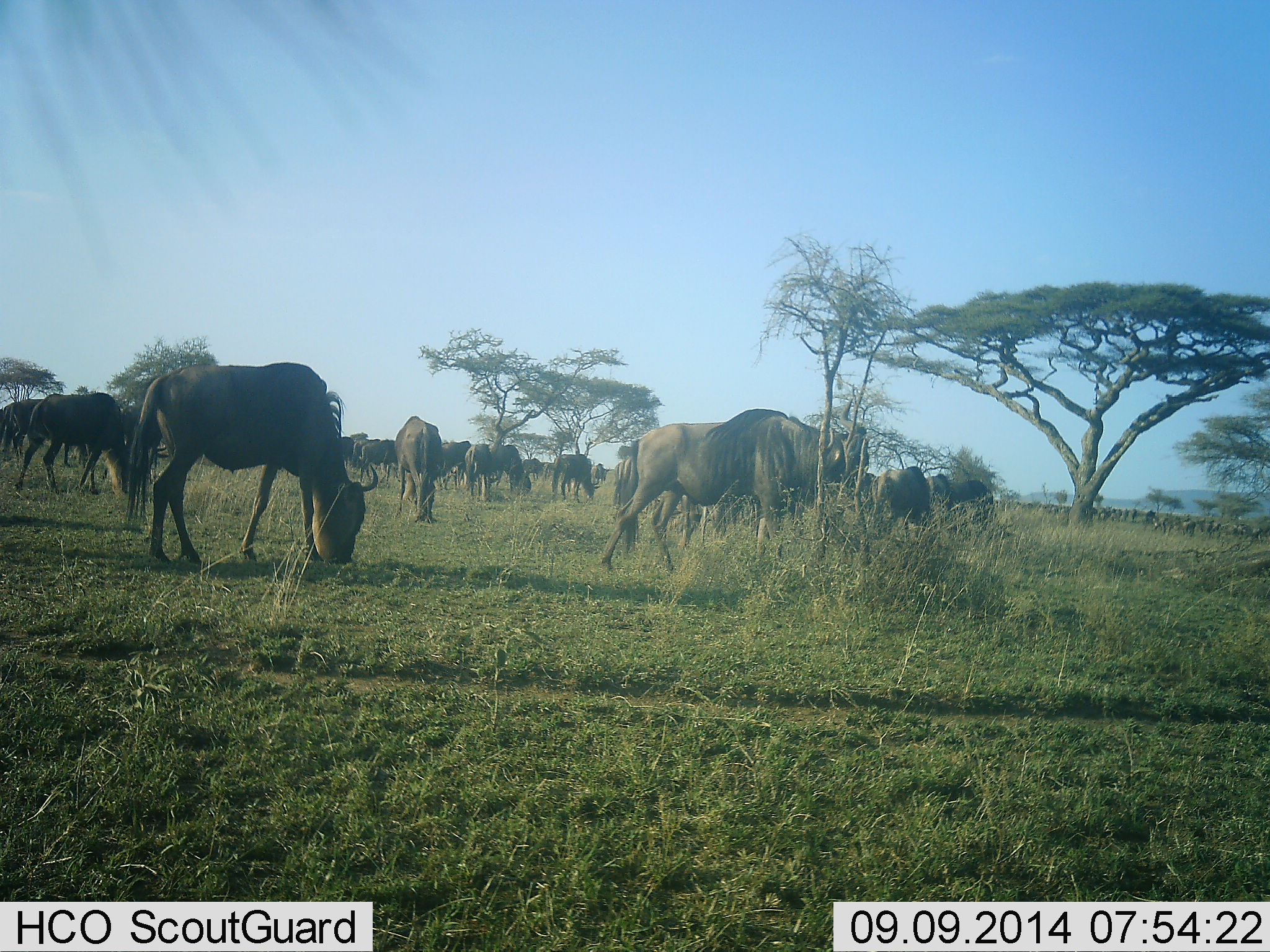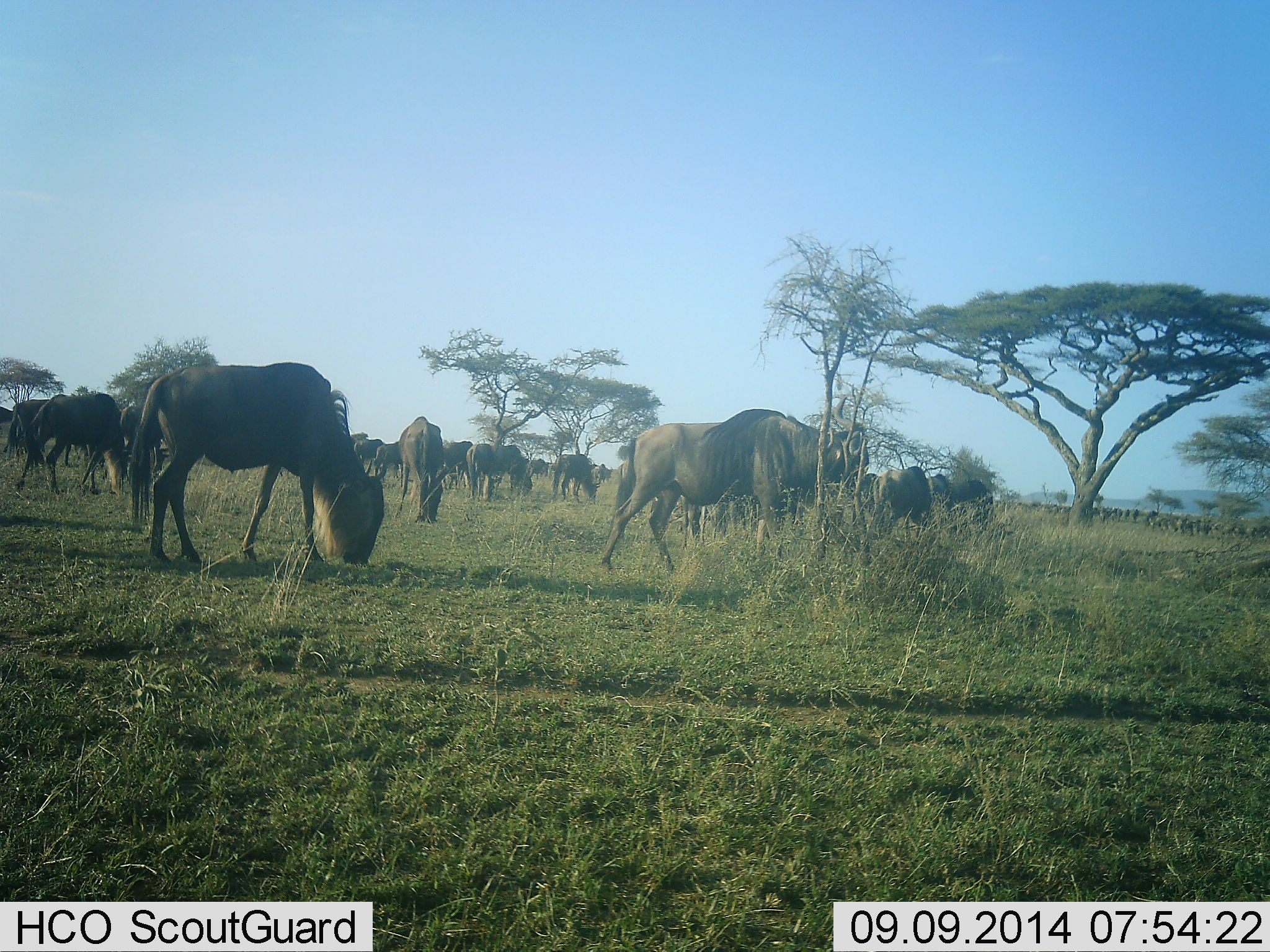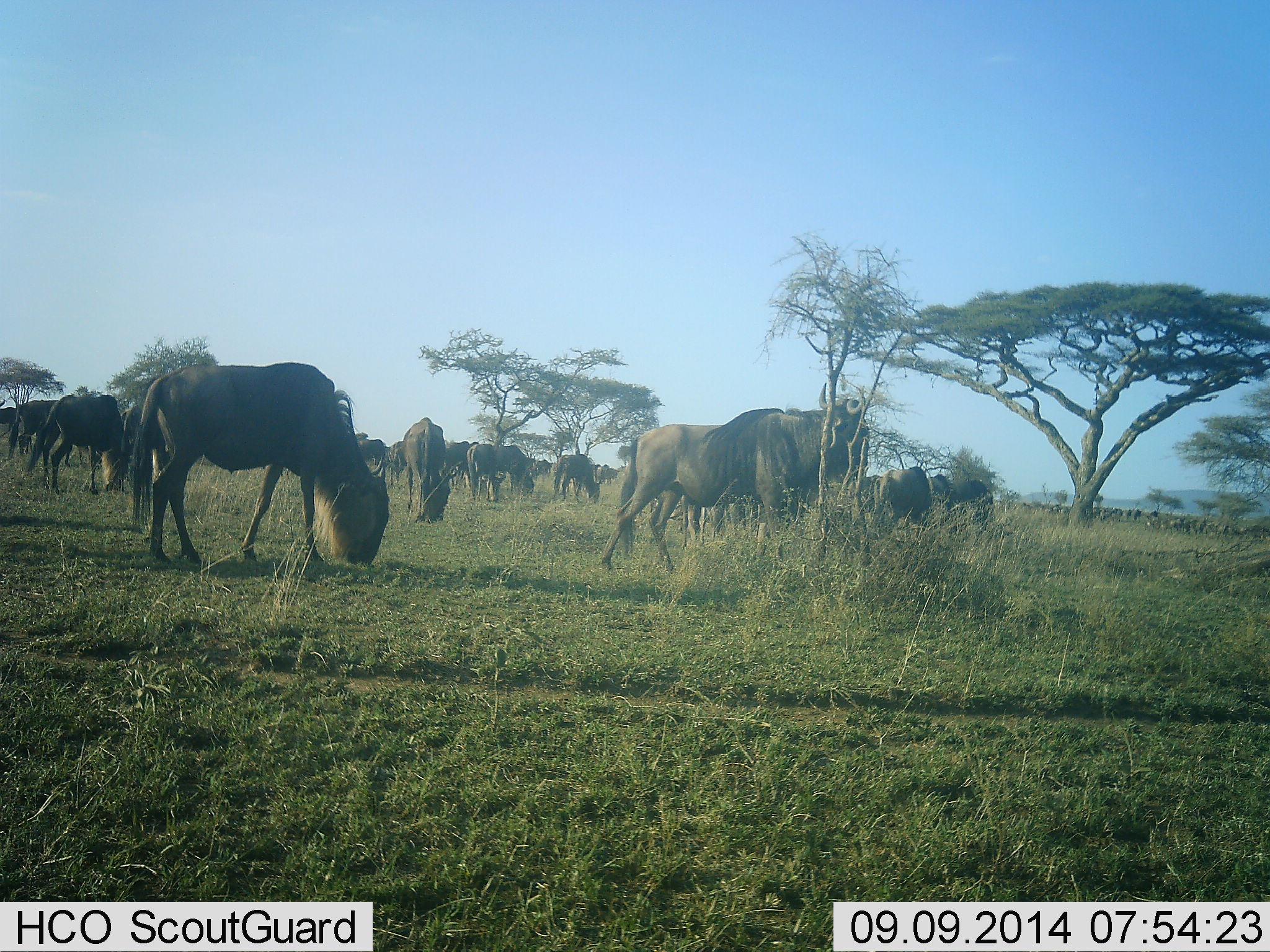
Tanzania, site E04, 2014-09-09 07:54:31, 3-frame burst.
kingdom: Animalia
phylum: Chordata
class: Mammalia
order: Artiodactyla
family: Bovidae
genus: Connochaetes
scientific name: Connochaetes taurinus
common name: blue wildebeest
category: wildebeest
Wildebeest (blue wildebeest) (Connochaetes taurinus), count 11-50. Behavior (volunteer vote fractions): standing 40%, resting 0%, moving 50%, interacting 0%. Young present (vote fraction): 0%. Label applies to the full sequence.